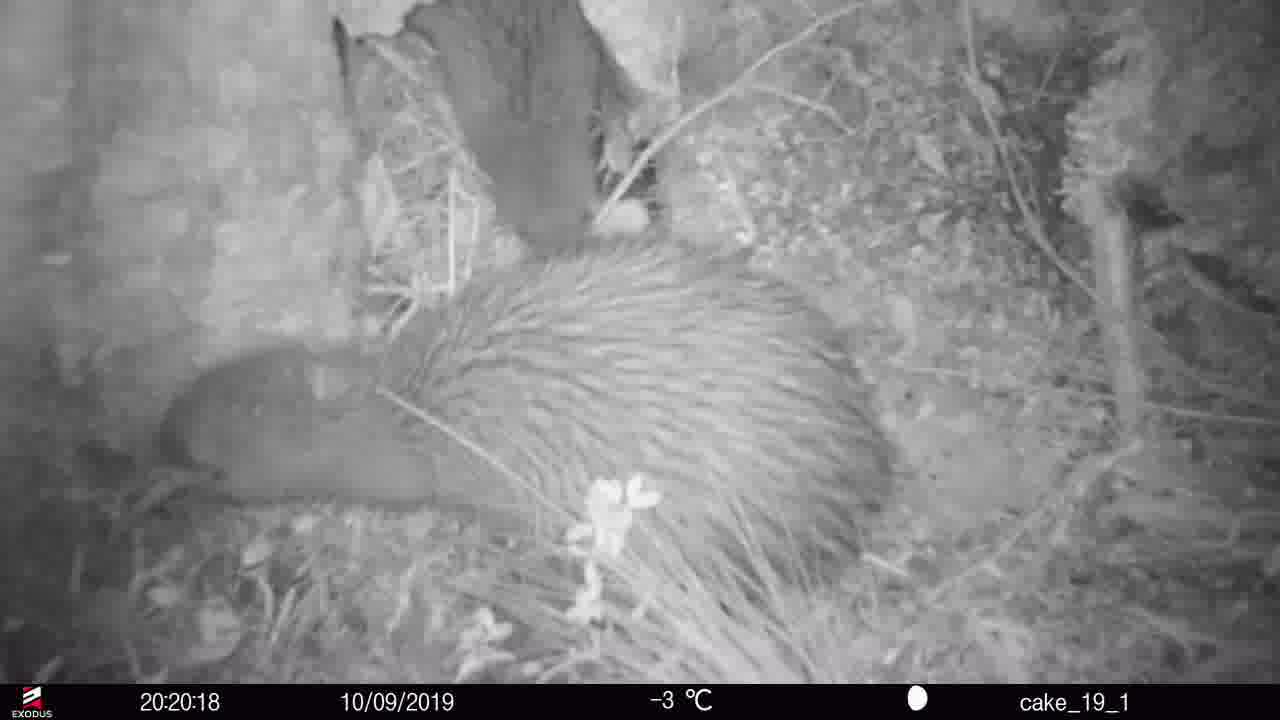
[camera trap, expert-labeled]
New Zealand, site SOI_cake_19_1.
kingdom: Animalia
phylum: Chordata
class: Aves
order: Apterygiformes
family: Apterygidae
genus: Apteryx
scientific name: Apteryx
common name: kiwi